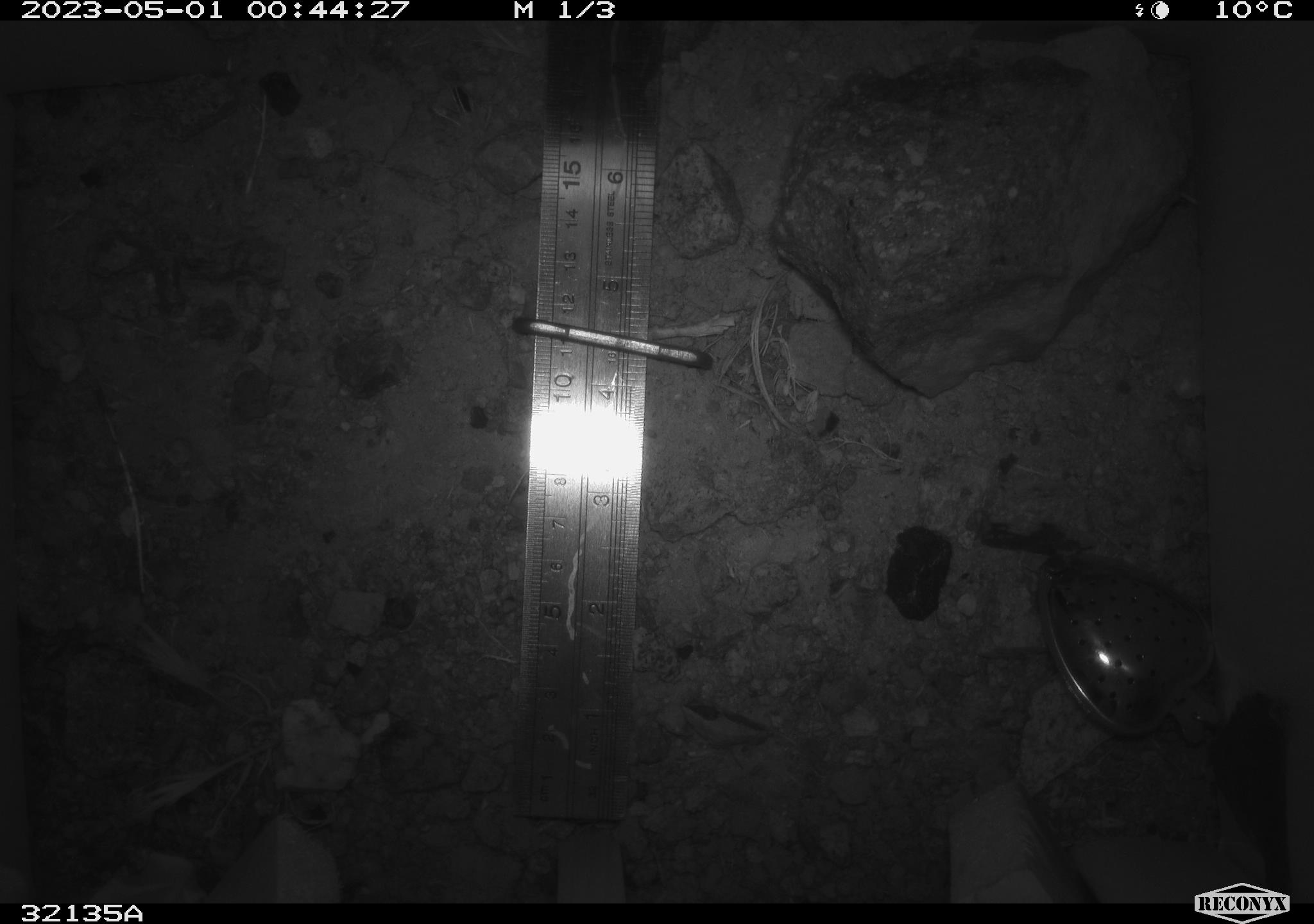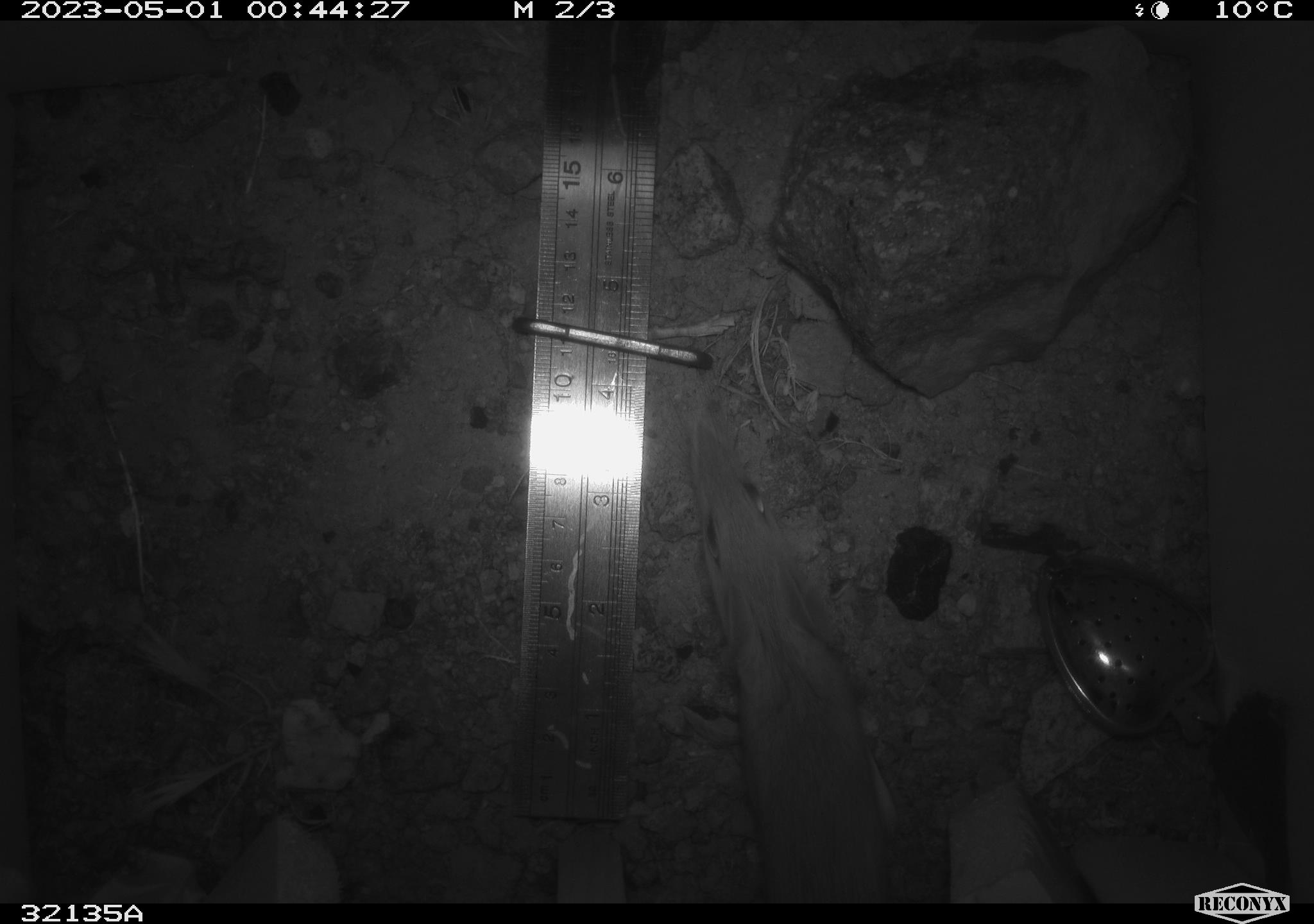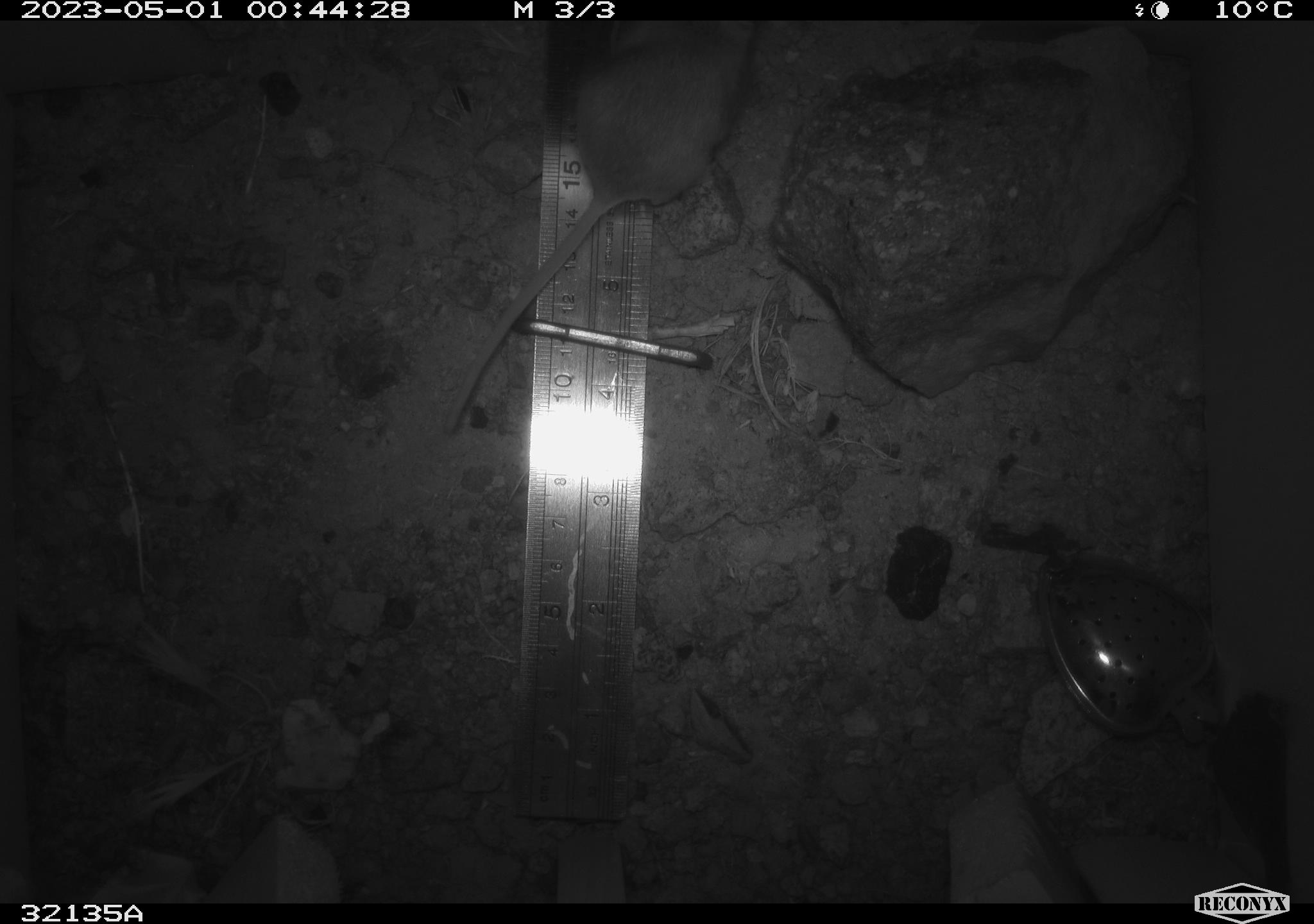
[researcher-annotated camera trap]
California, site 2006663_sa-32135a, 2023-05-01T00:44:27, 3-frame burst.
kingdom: Animalia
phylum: Chordata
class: Mammalia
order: Rodentia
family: Cricetidae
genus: Peromyscus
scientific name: Peromyscus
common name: deer mice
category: peromyscus species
Peromyscus species (deer mice) (Peromyscus).